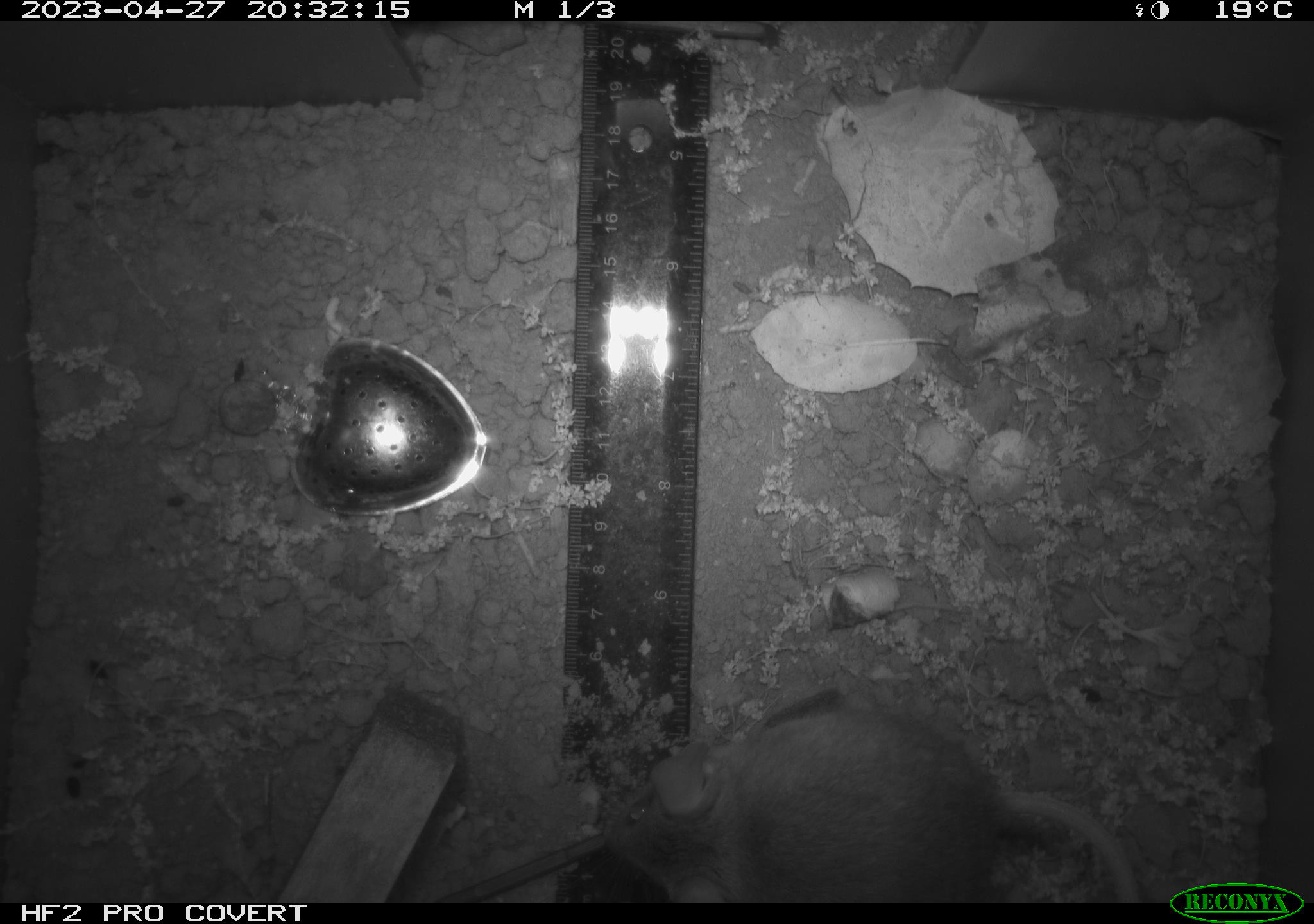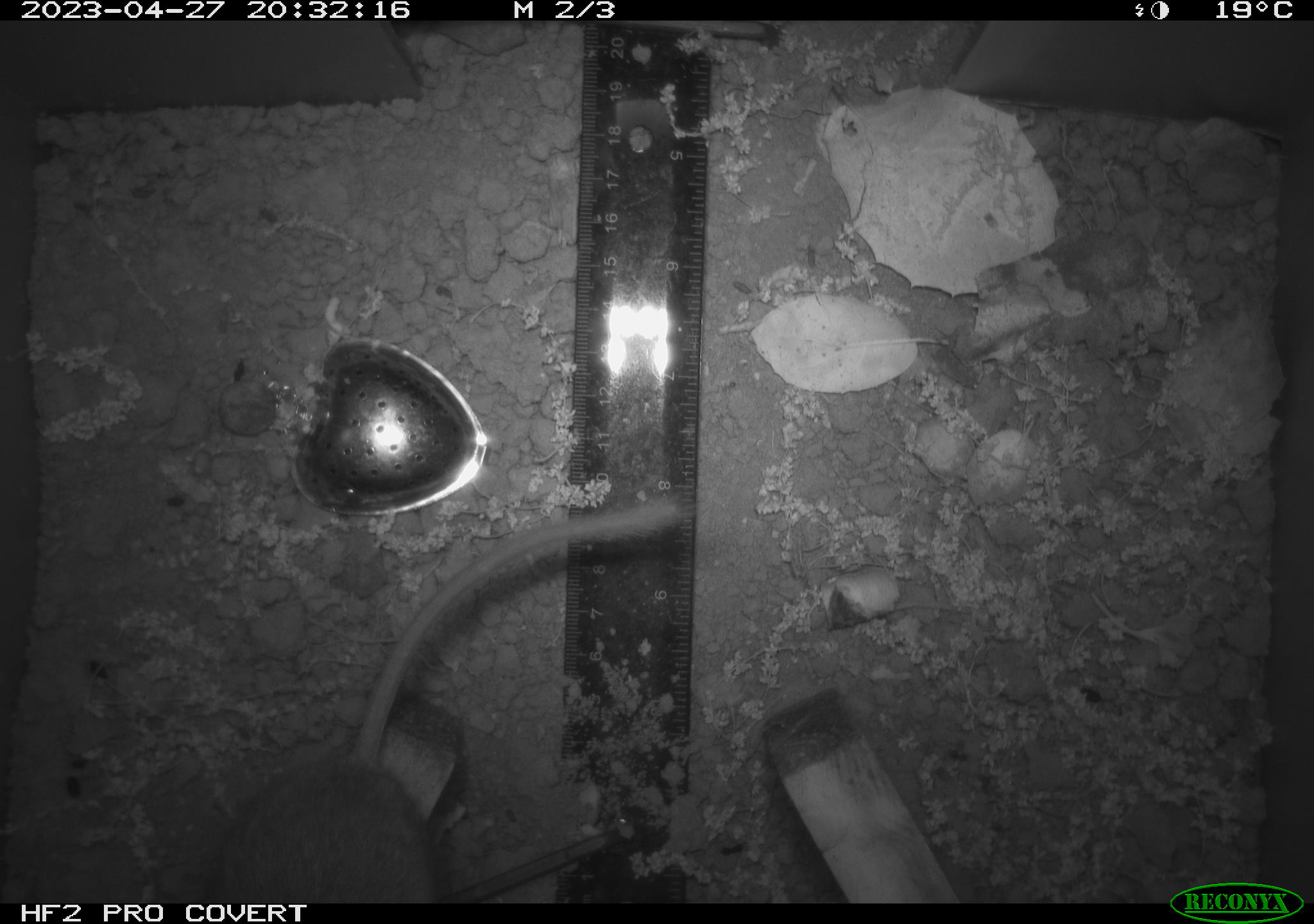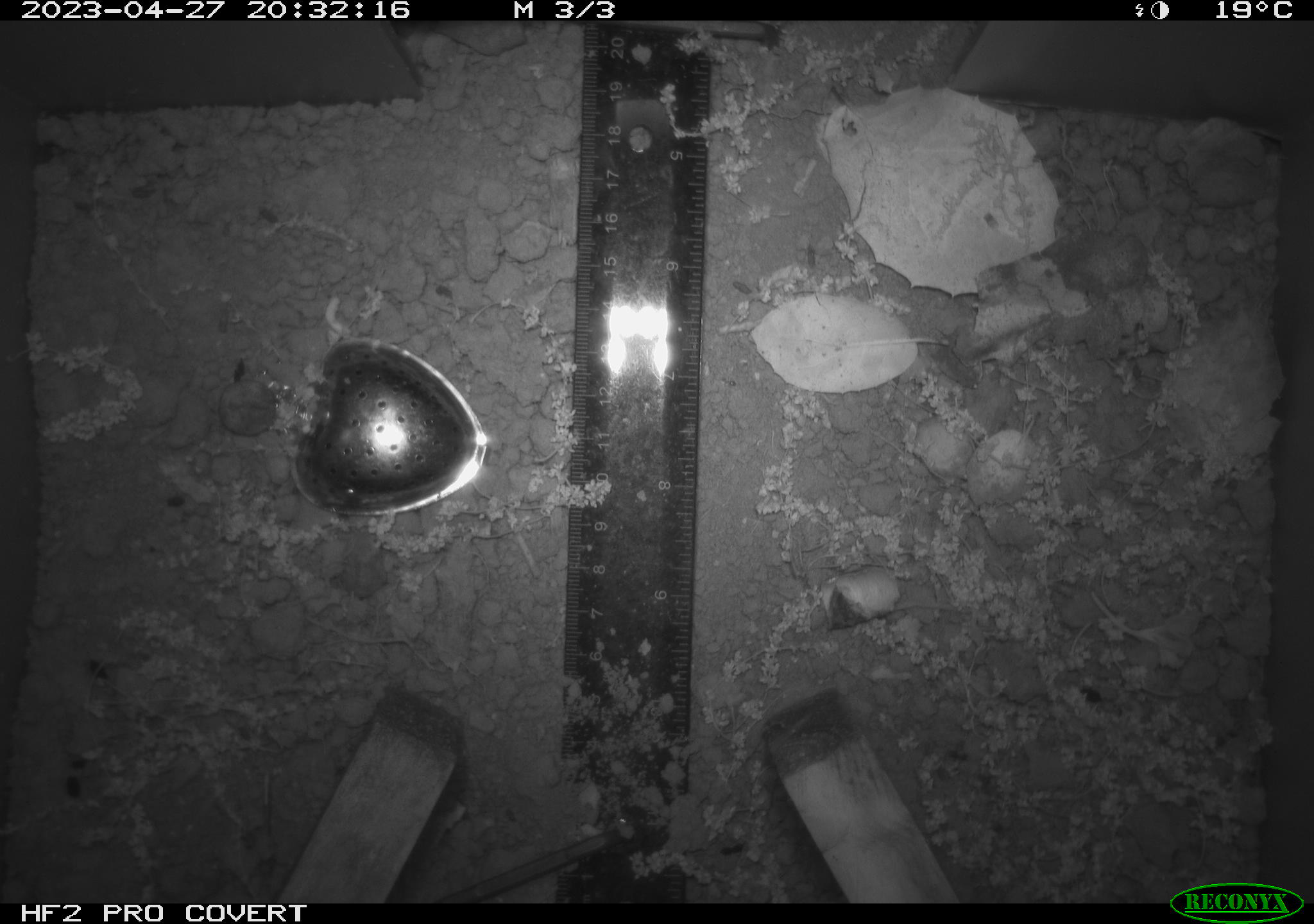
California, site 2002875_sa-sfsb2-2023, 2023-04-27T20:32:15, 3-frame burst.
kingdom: Animalia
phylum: Chordata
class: Mammalia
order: Rodentia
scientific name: Rodentia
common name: mouse species